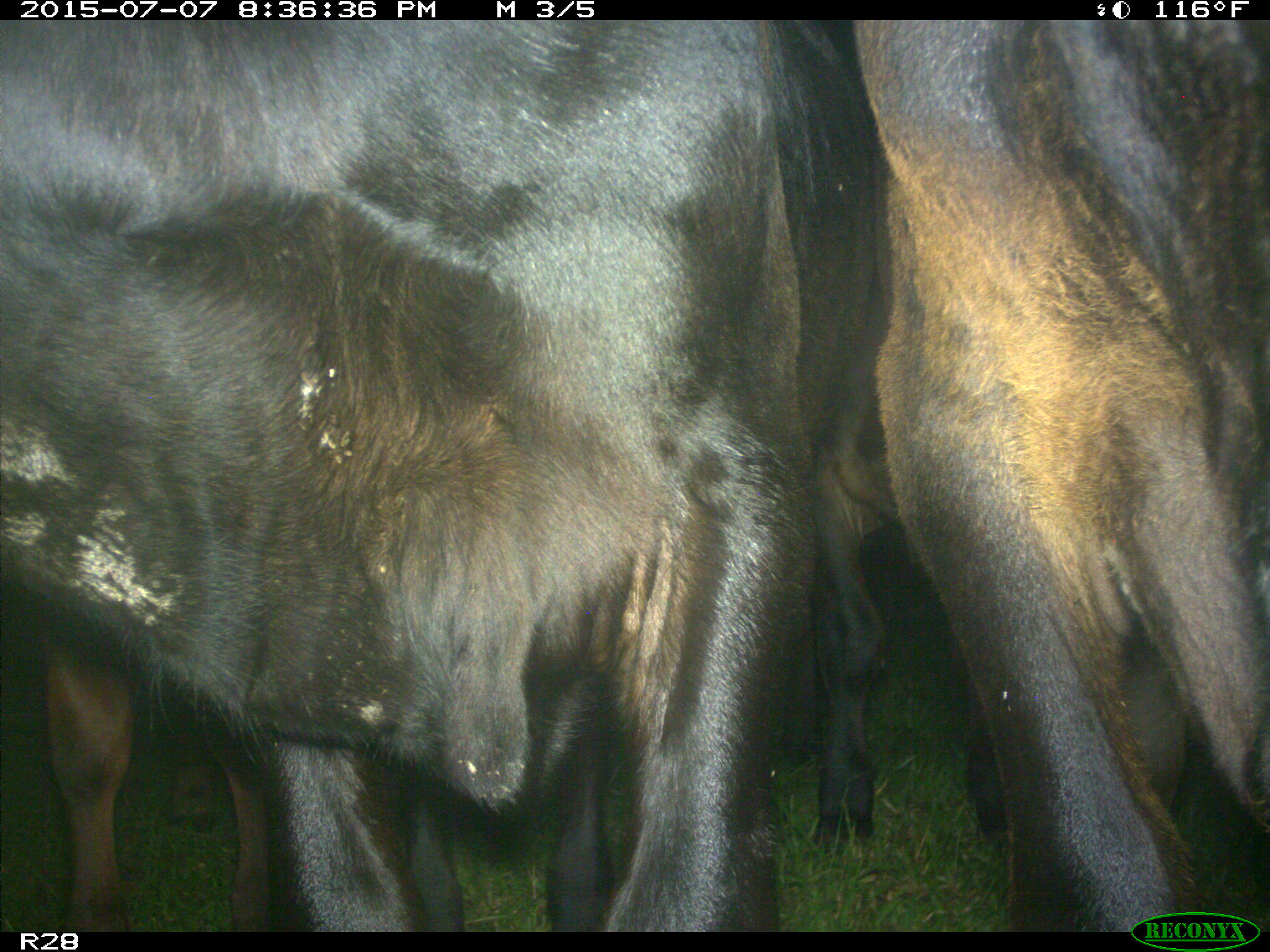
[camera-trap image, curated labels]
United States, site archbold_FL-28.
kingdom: Animalia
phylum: Chordata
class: Mammalia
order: Artiodactyla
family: Bovidae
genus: Bos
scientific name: Bos taurus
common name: domestic cow